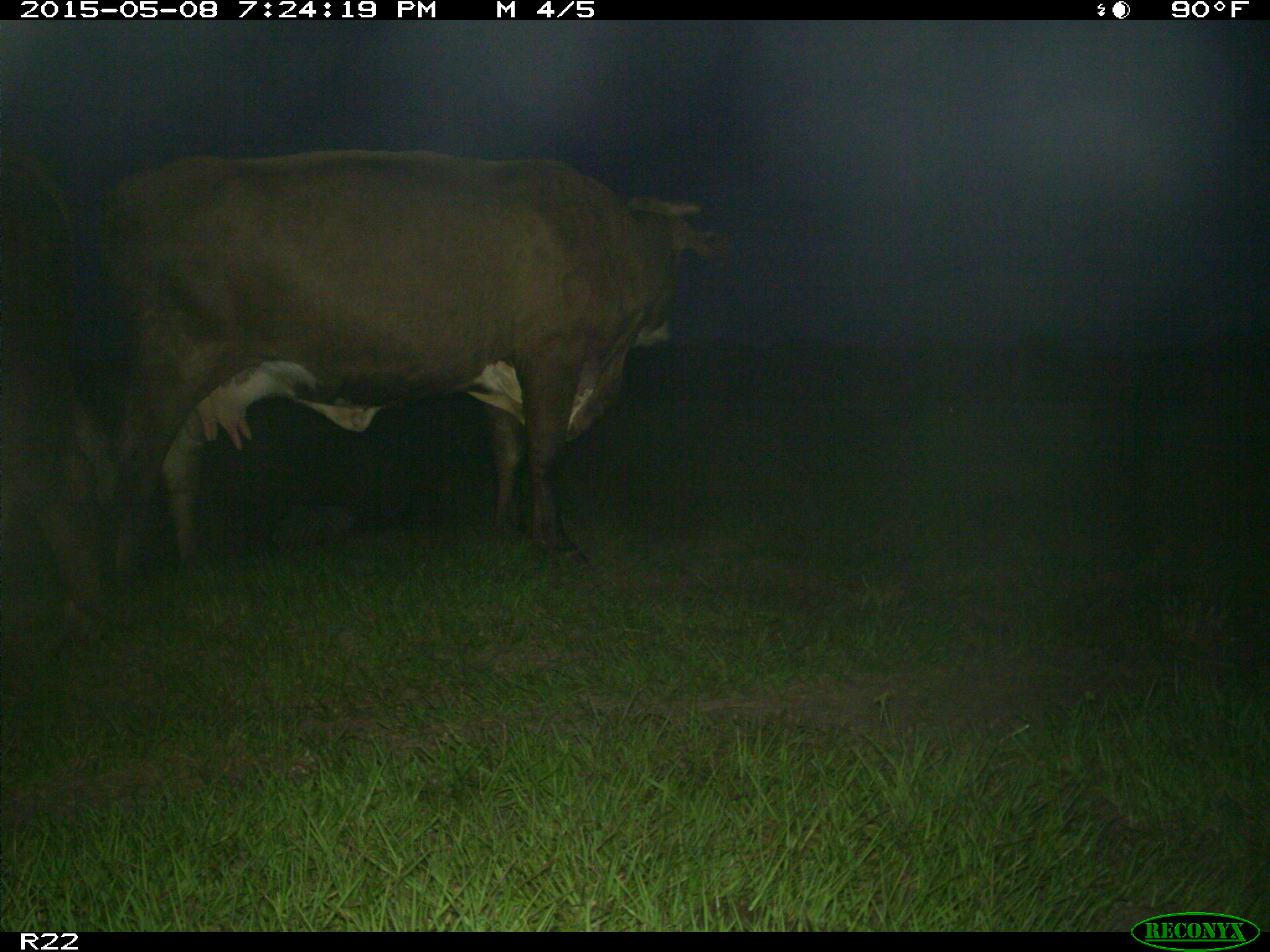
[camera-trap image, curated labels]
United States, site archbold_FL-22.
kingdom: Animalia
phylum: Chordata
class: Mammalia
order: Artiodactyla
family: Bovidae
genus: Bos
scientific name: Bos taurus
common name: domestic cow